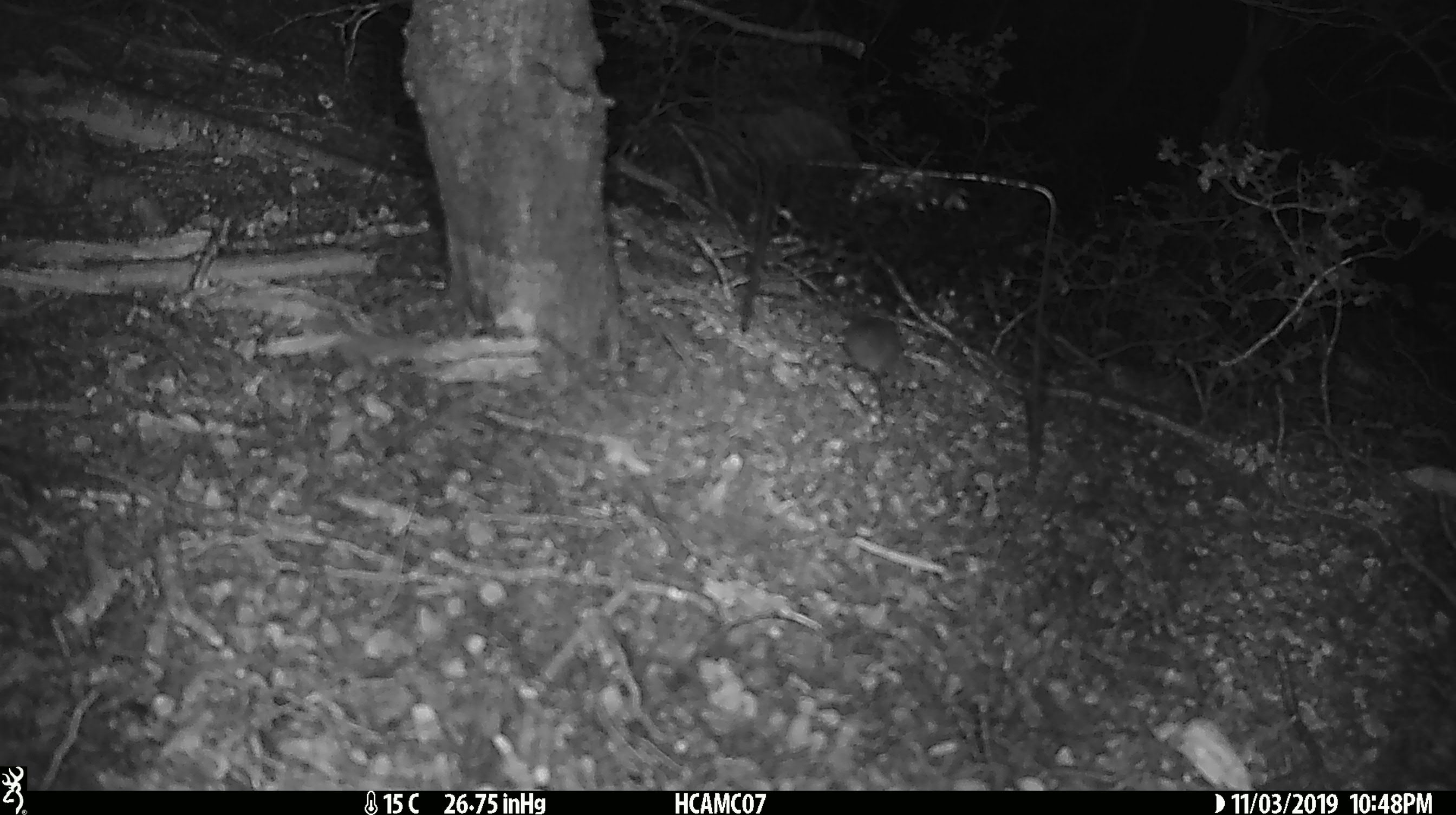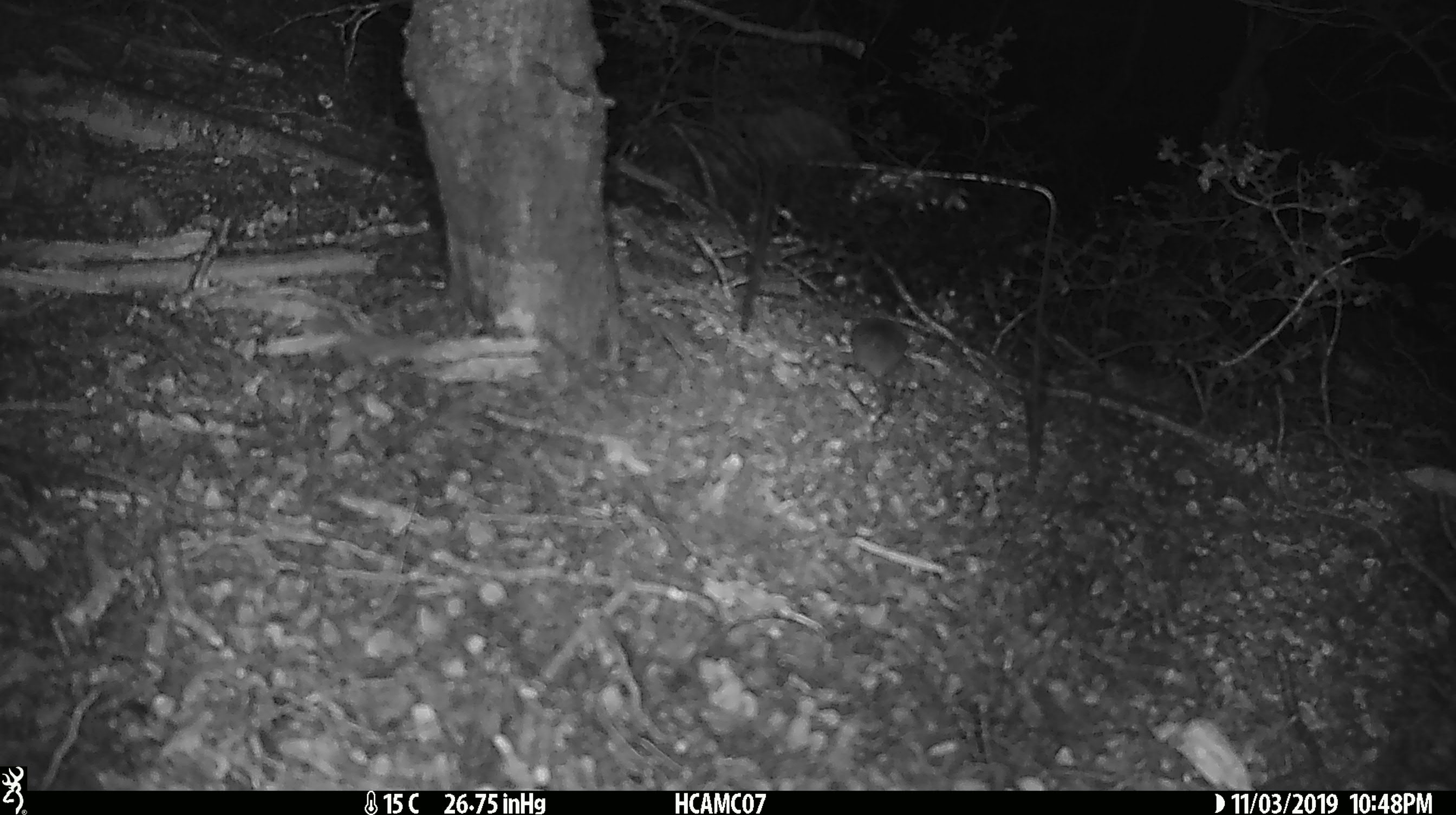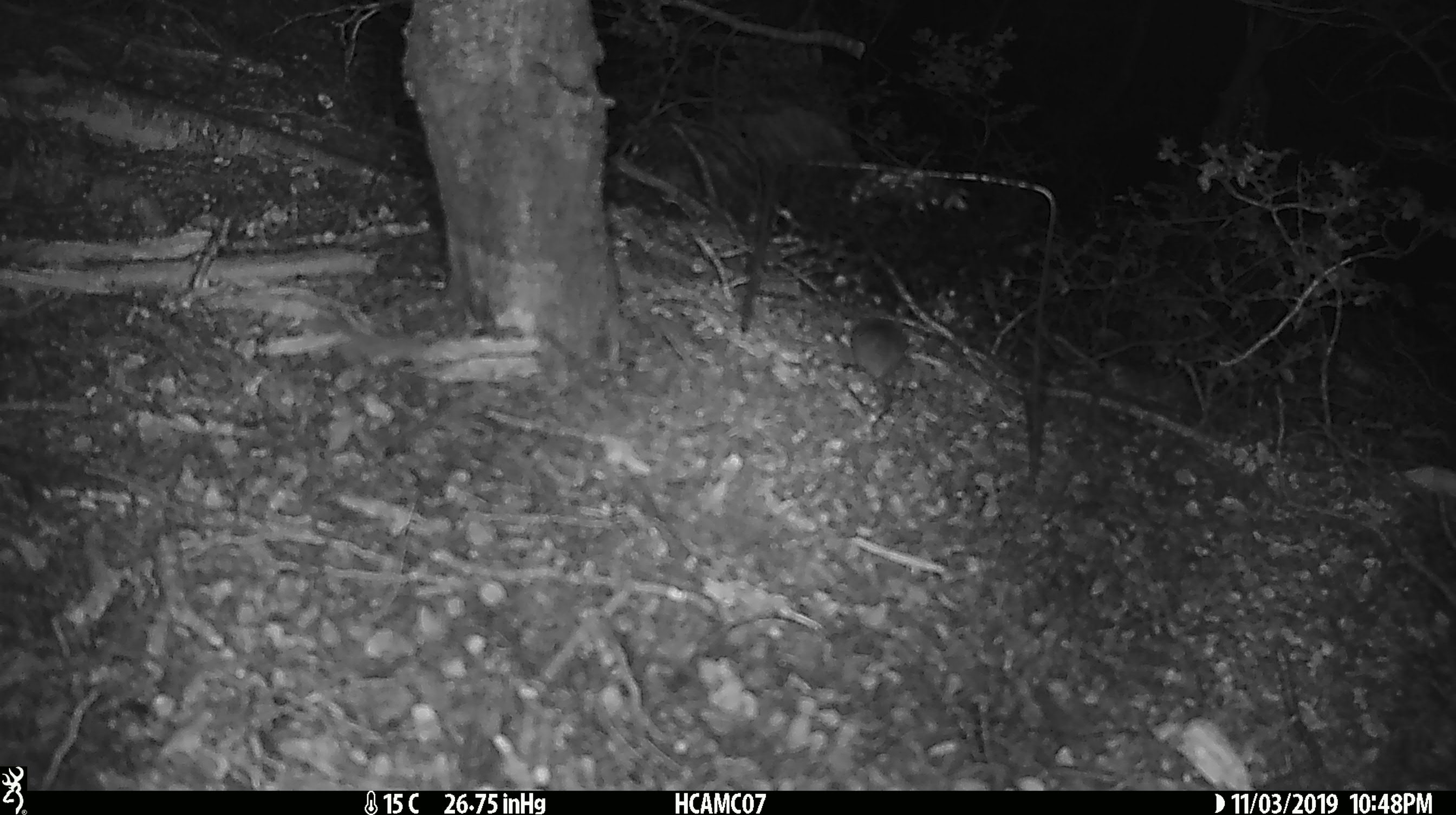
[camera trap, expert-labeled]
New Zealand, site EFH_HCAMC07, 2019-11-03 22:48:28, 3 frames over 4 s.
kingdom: Animalia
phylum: Chordata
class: Mammalia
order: Rodentia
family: Muridae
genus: Mus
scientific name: Mus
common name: mouse